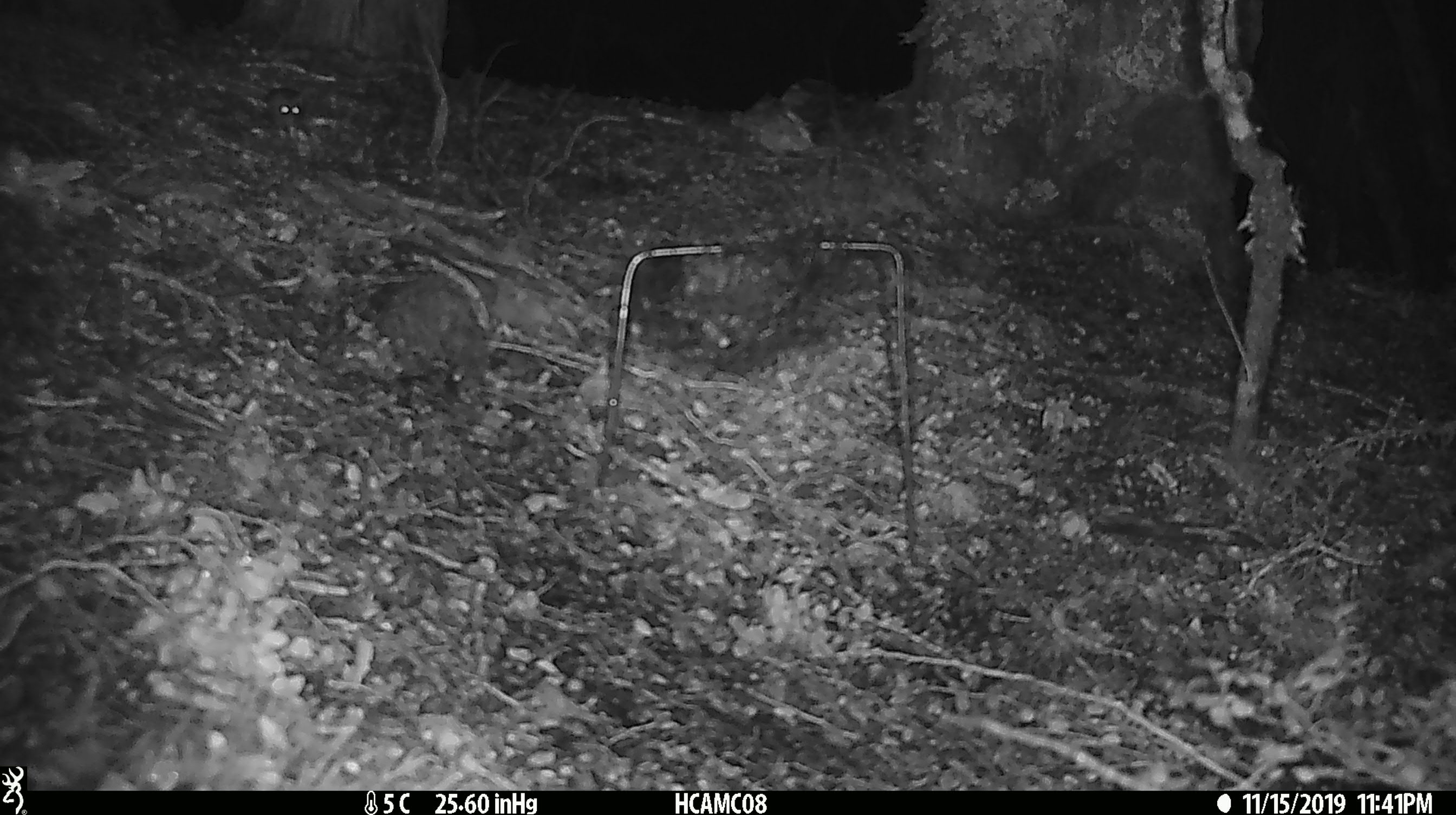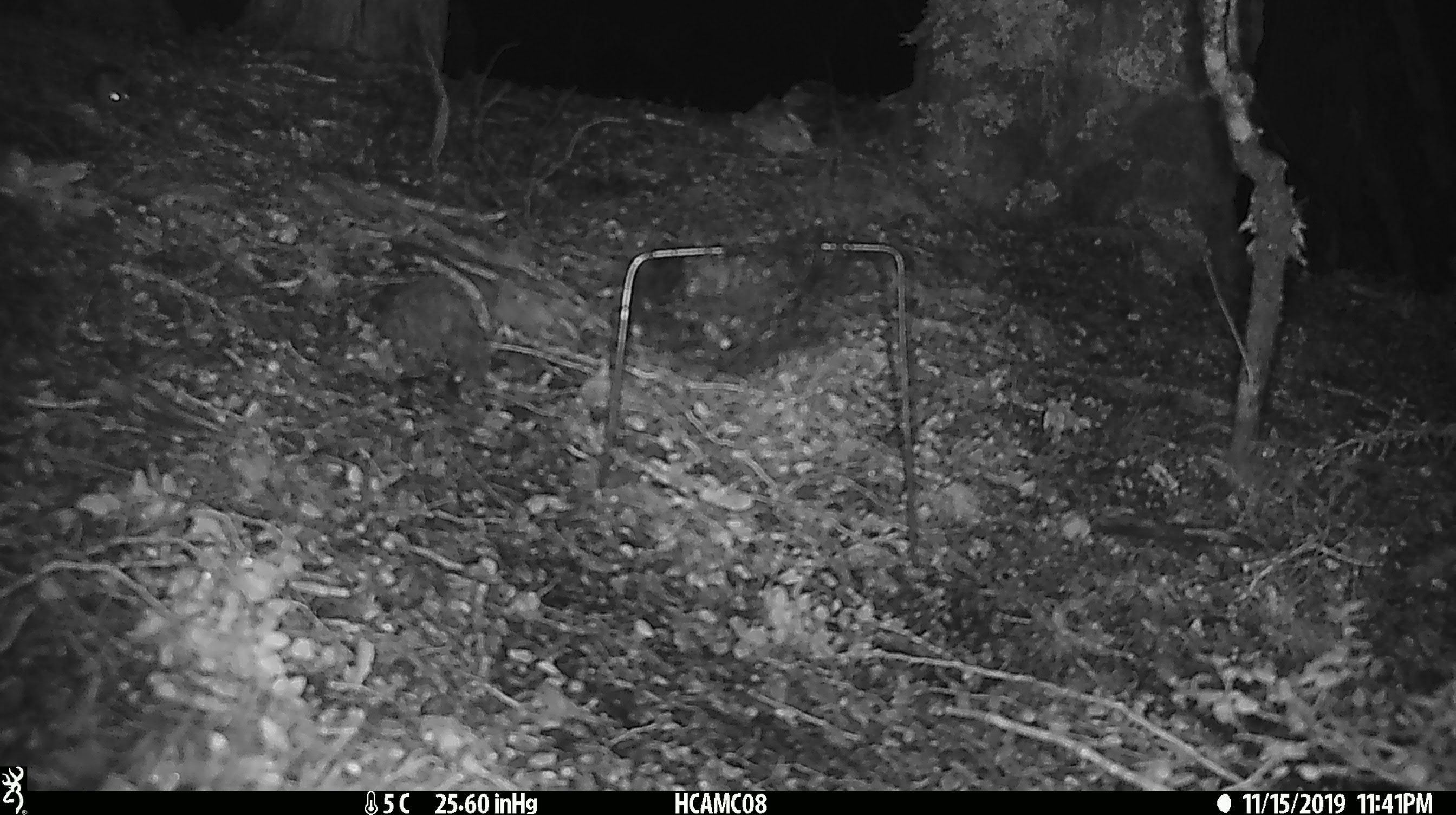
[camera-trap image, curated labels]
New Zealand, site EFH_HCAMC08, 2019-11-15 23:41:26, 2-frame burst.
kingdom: Animalia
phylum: Chordata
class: Mammalia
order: Rodentia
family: Muridae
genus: Mus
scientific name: Mus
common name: mouse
Mouse (Mus).